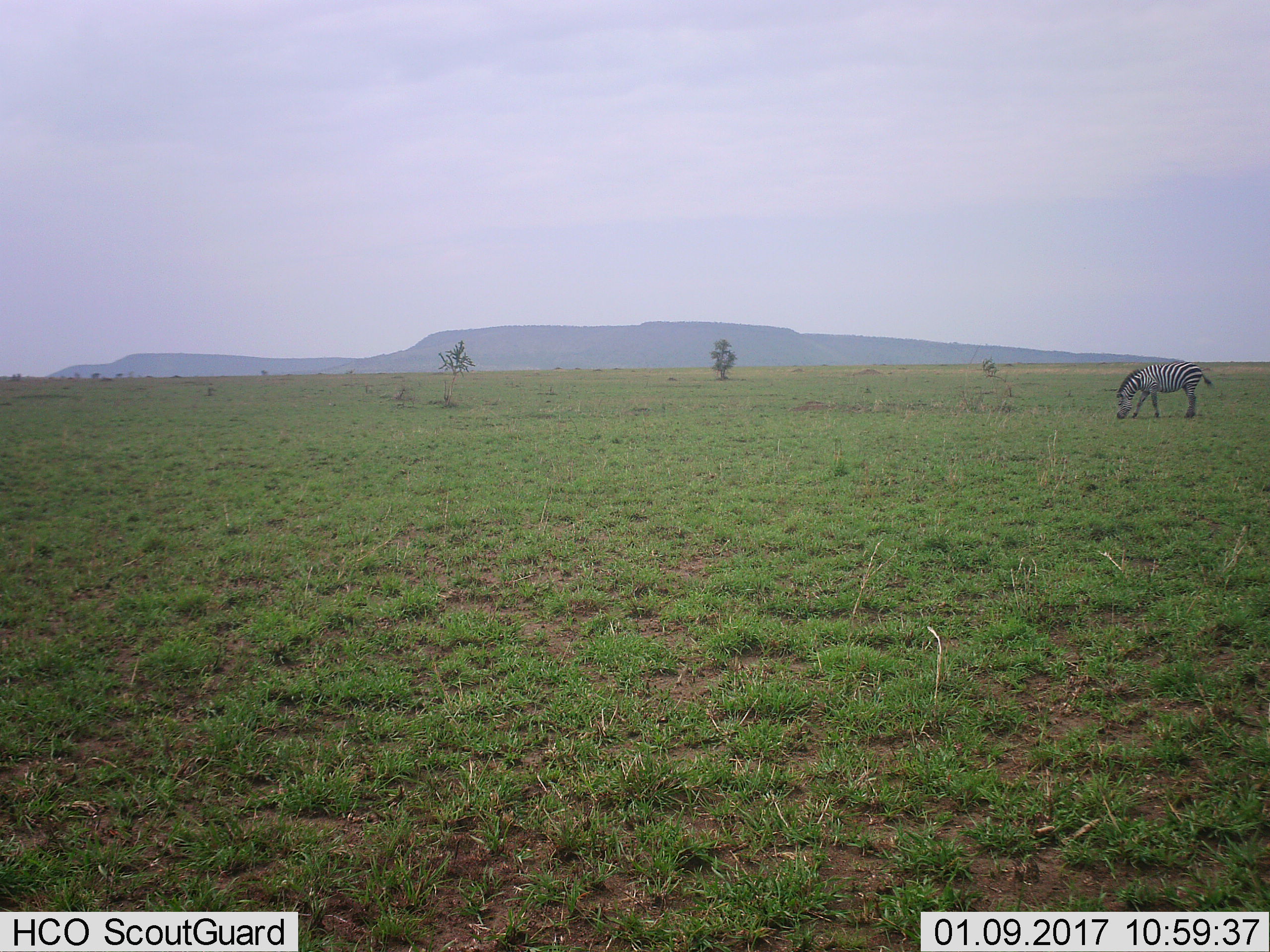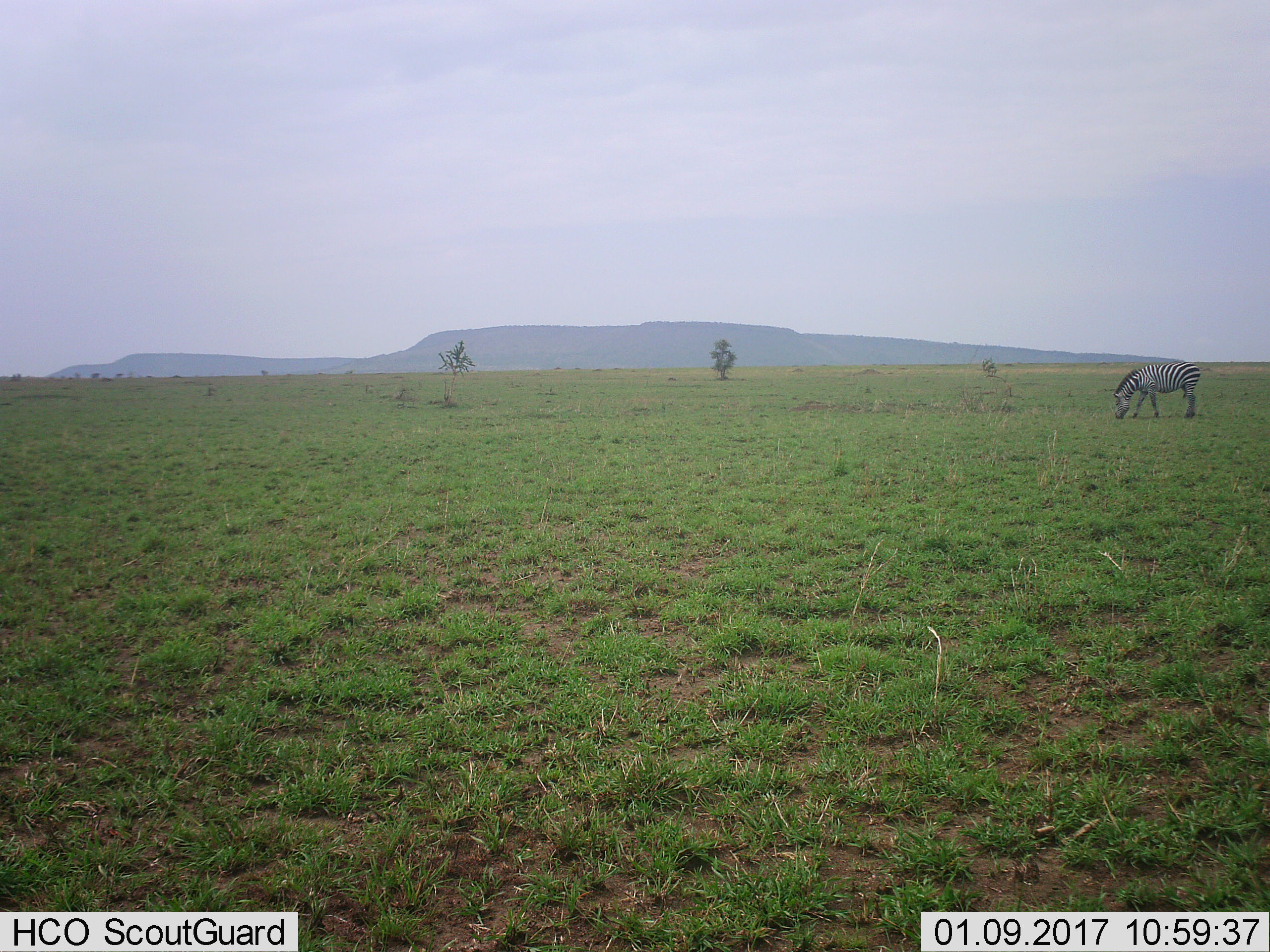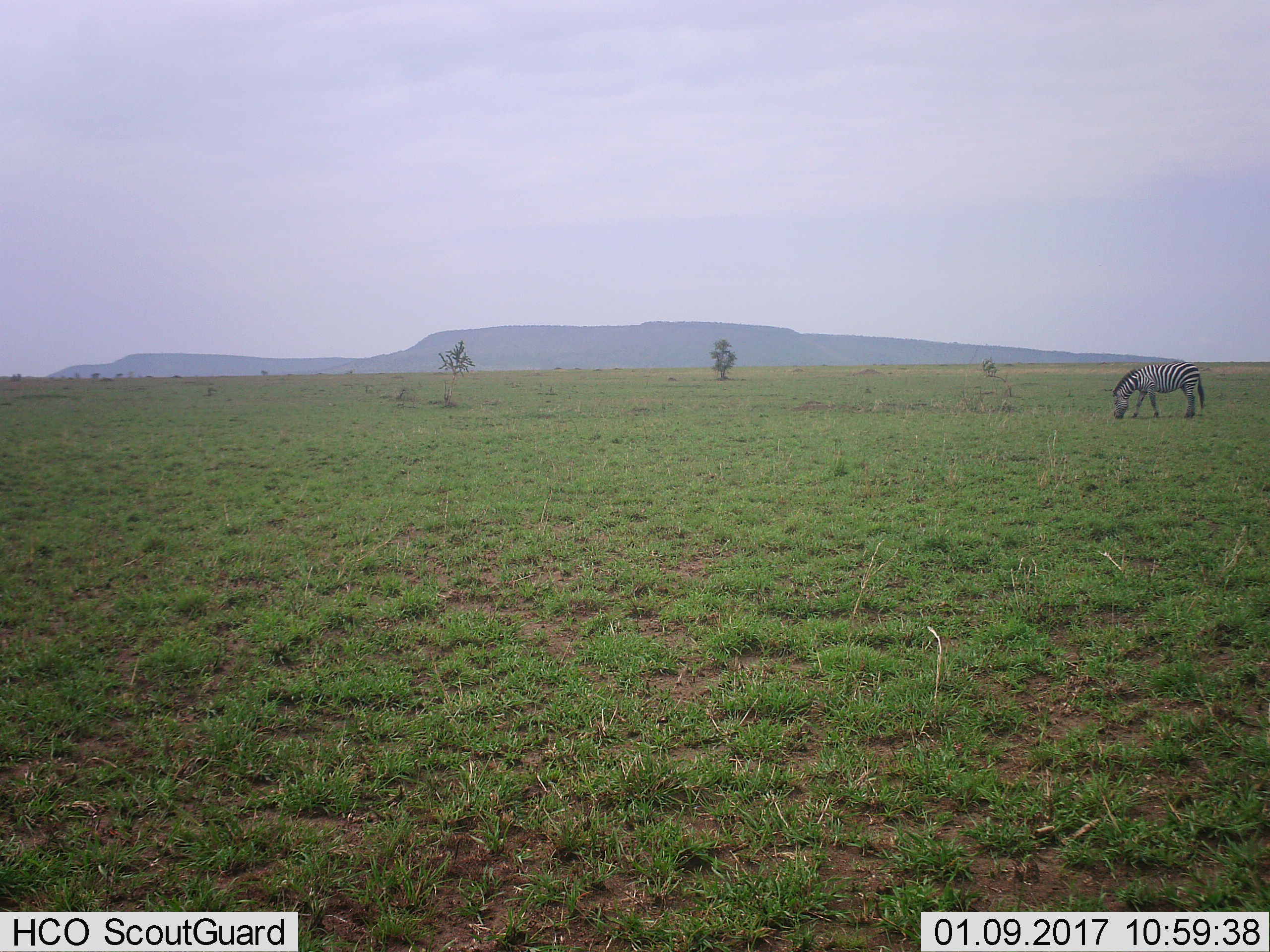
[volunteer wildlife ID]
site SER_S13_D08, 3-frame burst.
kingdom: Animalia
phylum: Chordata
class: Mammalia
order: Perissodactyla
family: Equidae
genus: Equus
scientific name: Equus quagga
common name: plains zebra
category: zebraplains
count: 1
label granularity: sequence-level